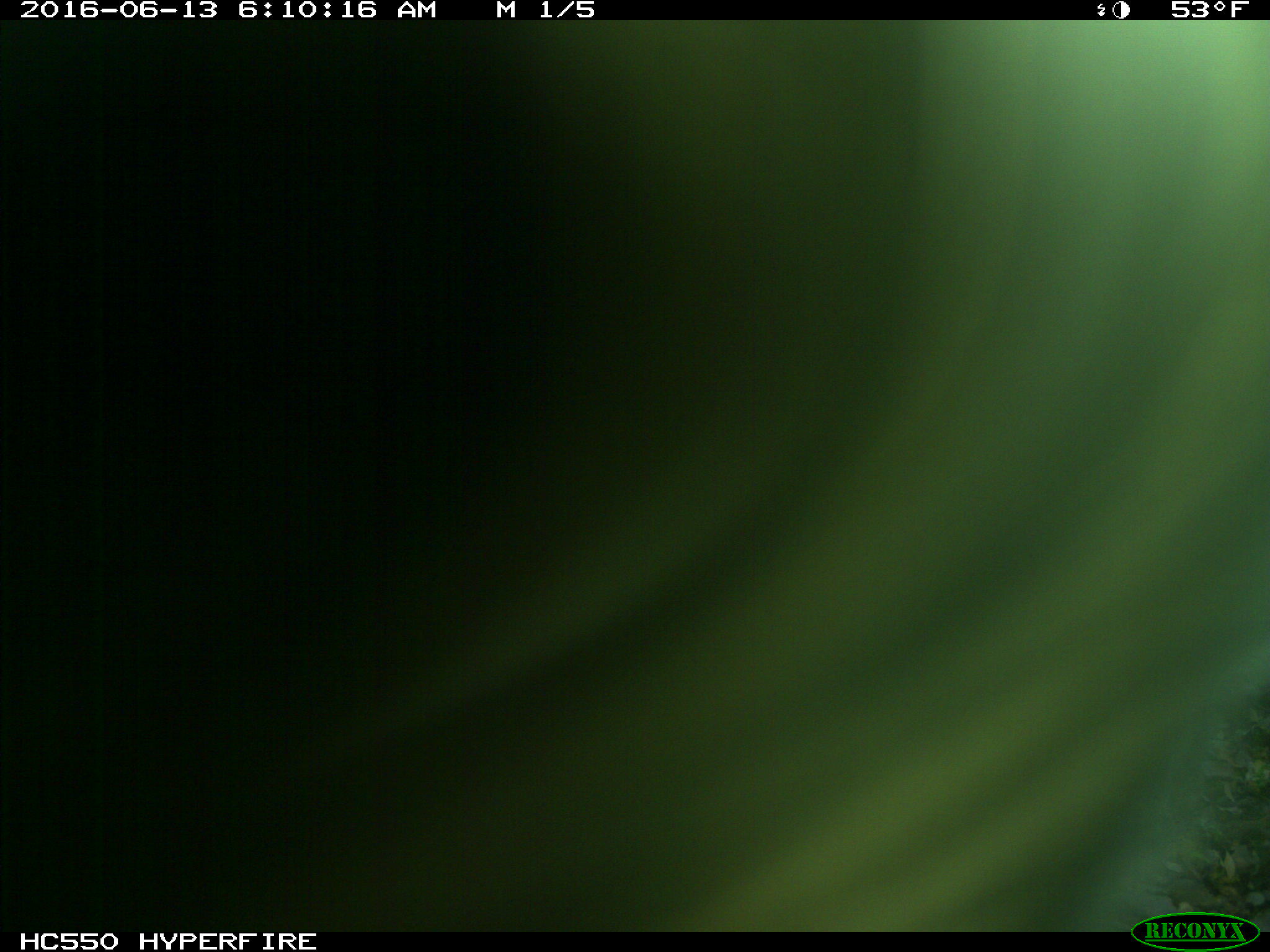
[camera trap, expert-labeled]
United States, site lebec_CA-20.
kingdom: Animalia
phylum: Chordata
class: Mammalia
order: Artiodactyla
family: Bovidae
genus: Bos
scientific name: Bos taurus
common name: domestic cow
Bos taurus (domestic cow).